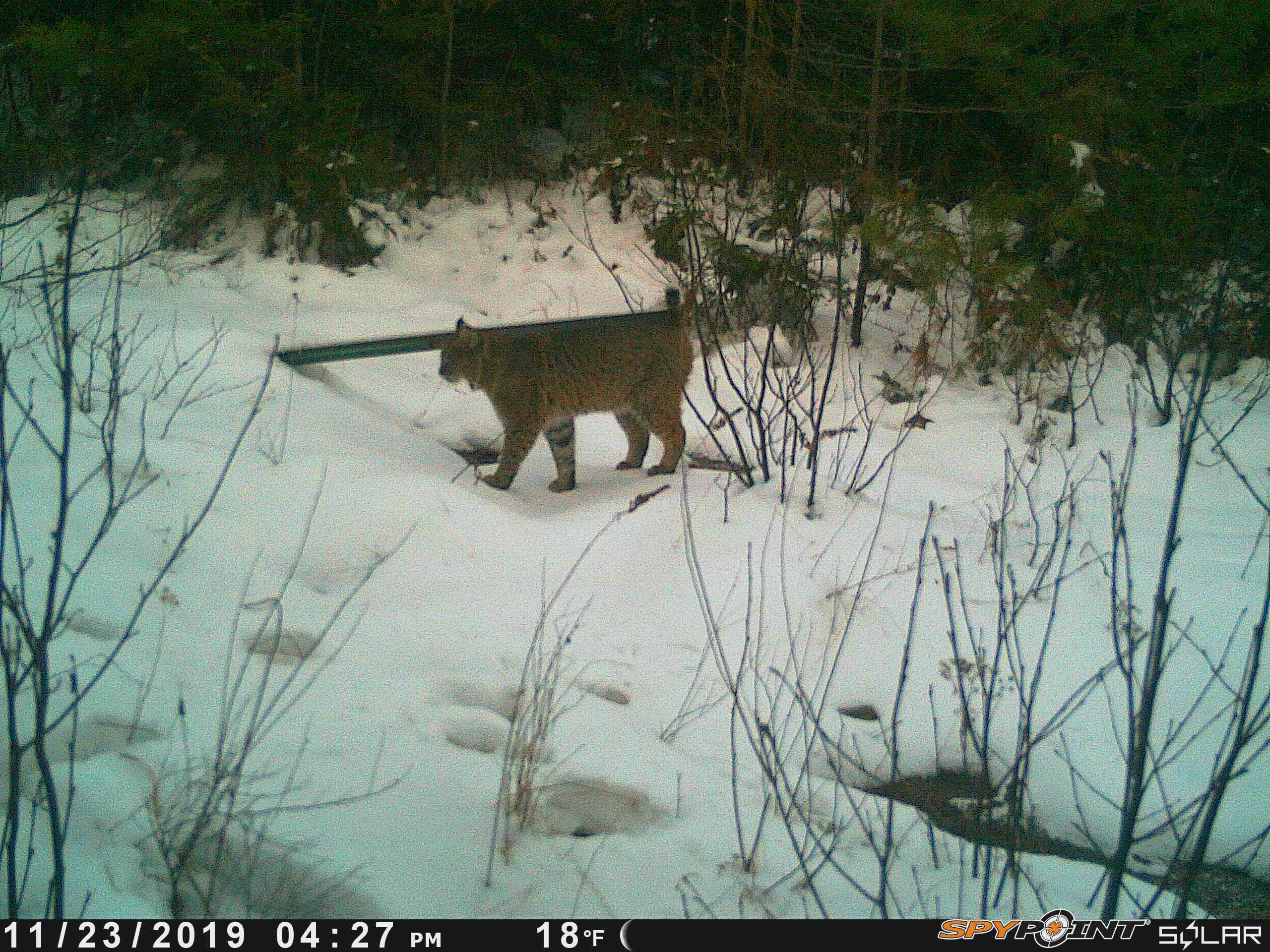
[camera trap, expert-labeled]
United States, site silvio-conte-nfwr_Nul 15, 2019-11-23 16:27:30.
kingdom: Animalia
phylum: Chordata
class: Mammalia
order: Carnivora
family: Felidae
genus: Lynx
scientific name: Lynx rufus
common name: bobcat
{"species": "bobcat (Lynx rufus)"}